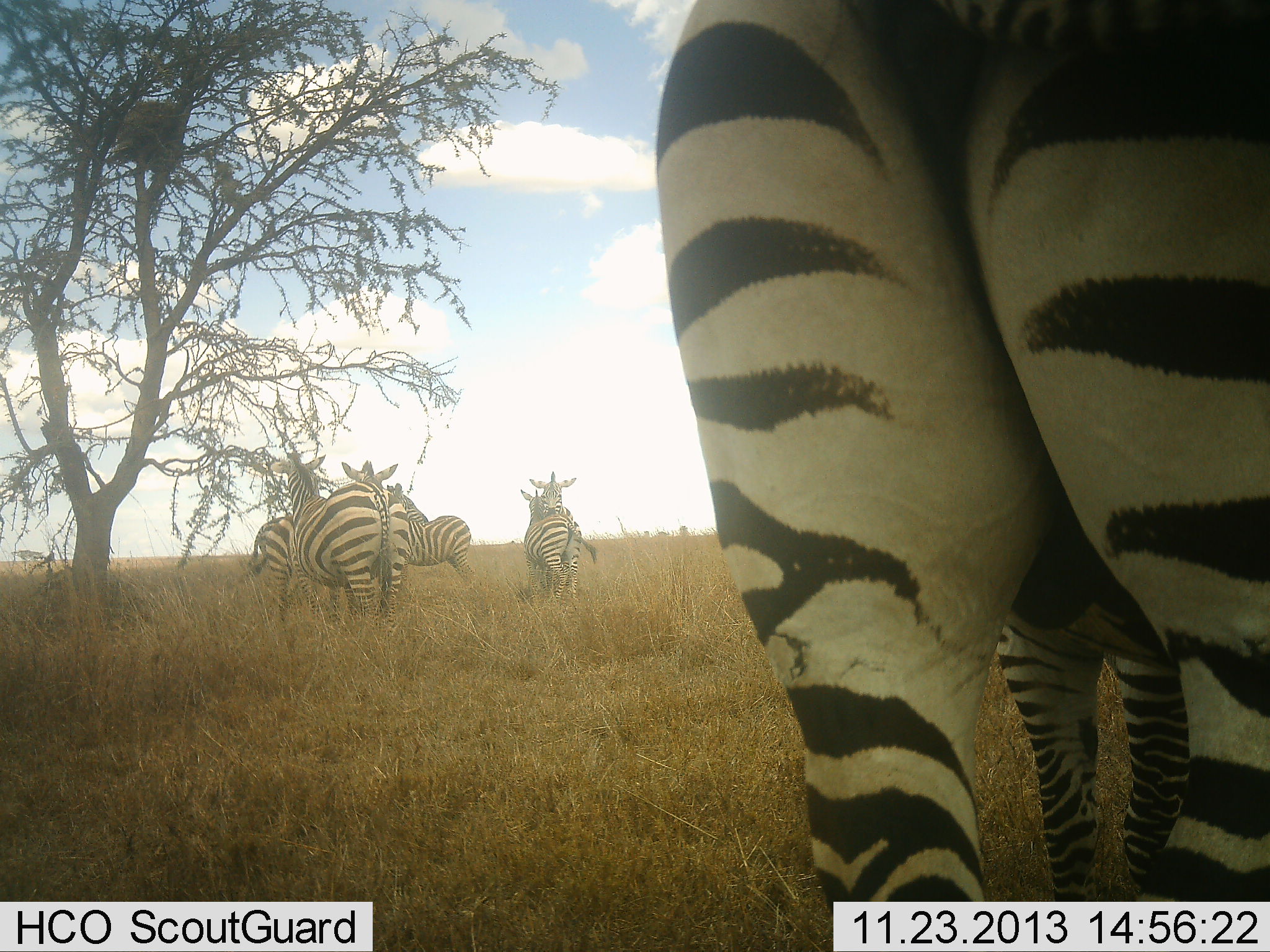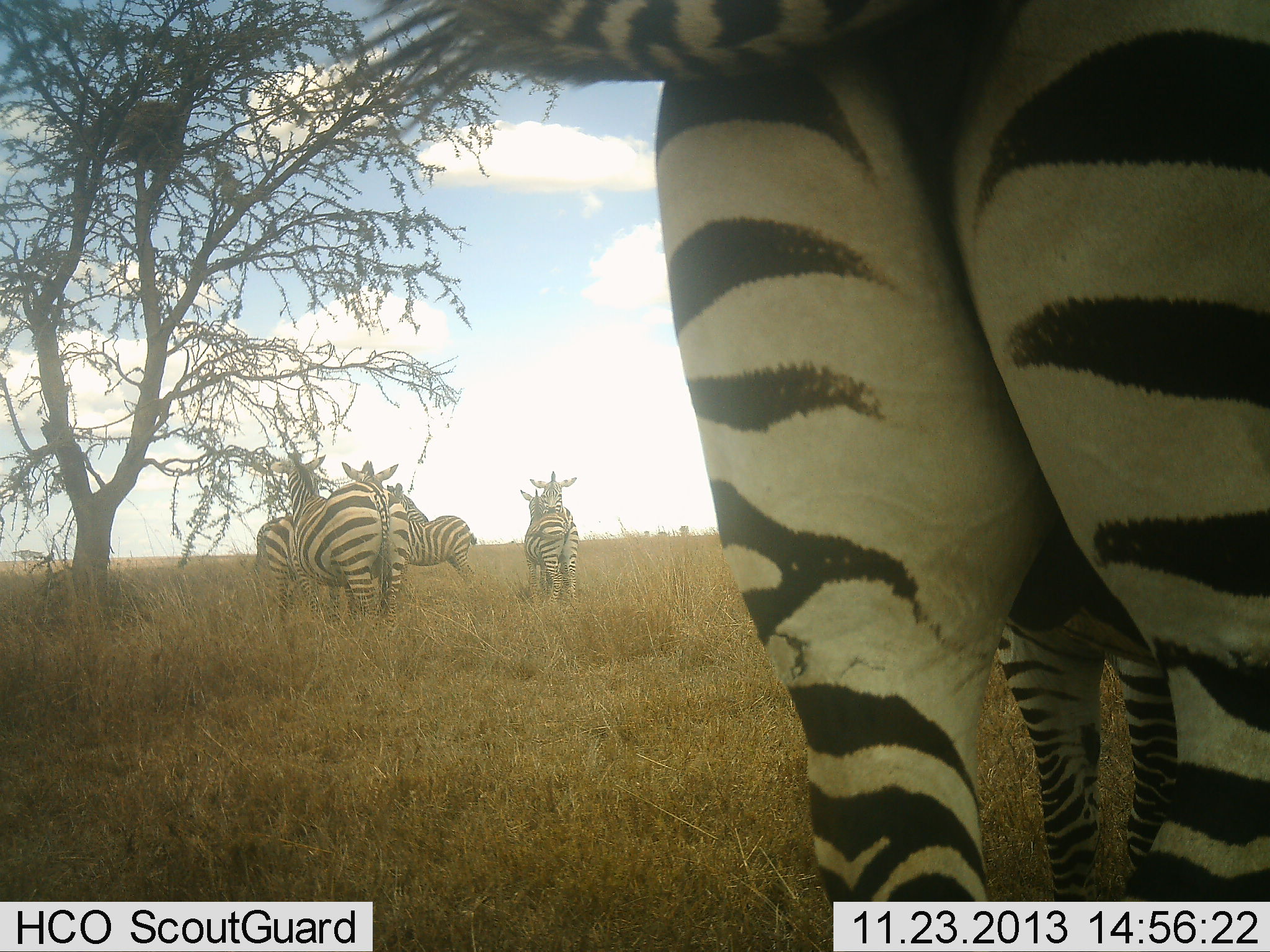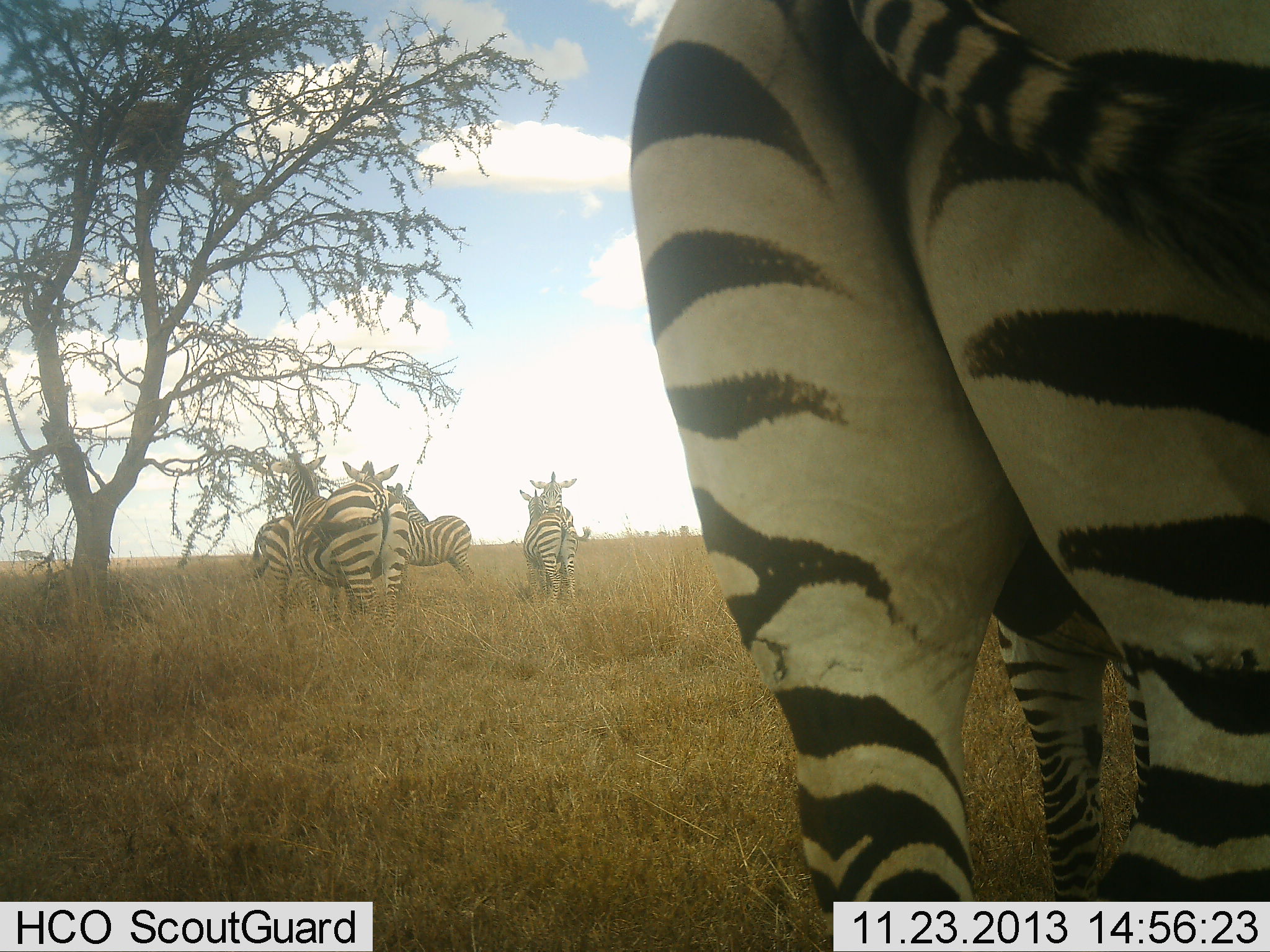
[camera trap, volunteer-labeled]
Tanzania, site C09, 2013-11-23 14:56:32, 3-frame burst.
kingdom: Animalia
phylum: Chordata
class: Mammalia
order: Perissodactyla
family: Equidae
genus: Equus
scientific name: Equus quagga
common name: plains zebra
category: zebra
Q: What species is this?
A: Zebra (plains zebra) (Equus quagga).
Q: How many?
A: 6.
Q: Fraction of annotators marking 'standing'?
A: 90%.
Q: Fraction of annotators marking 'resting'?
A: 10%.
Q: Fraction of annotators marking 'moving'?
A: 0%.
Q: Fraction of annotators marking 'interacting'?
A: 10%.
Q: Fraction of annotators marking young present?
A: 0%.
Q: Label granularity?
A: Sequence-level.